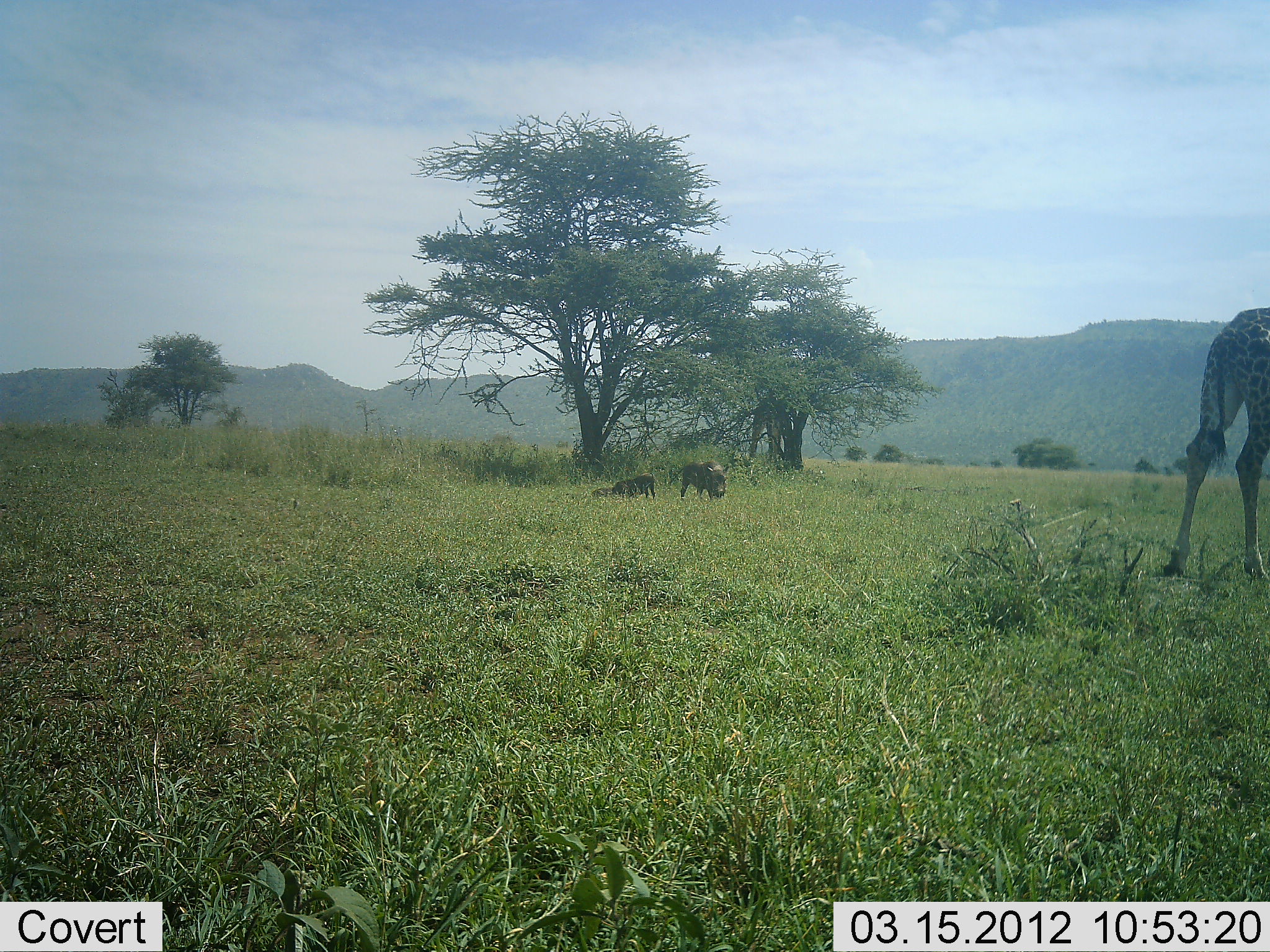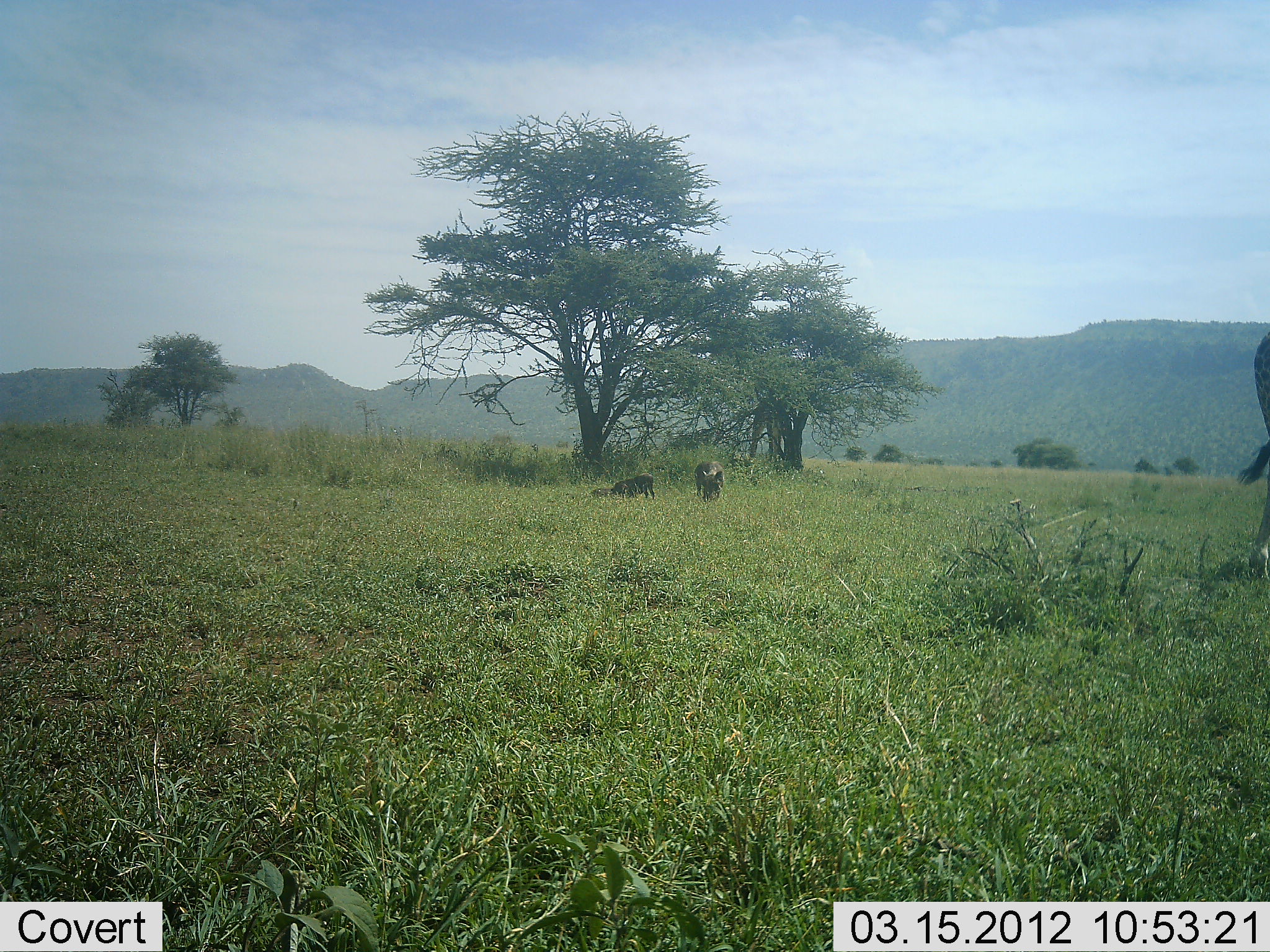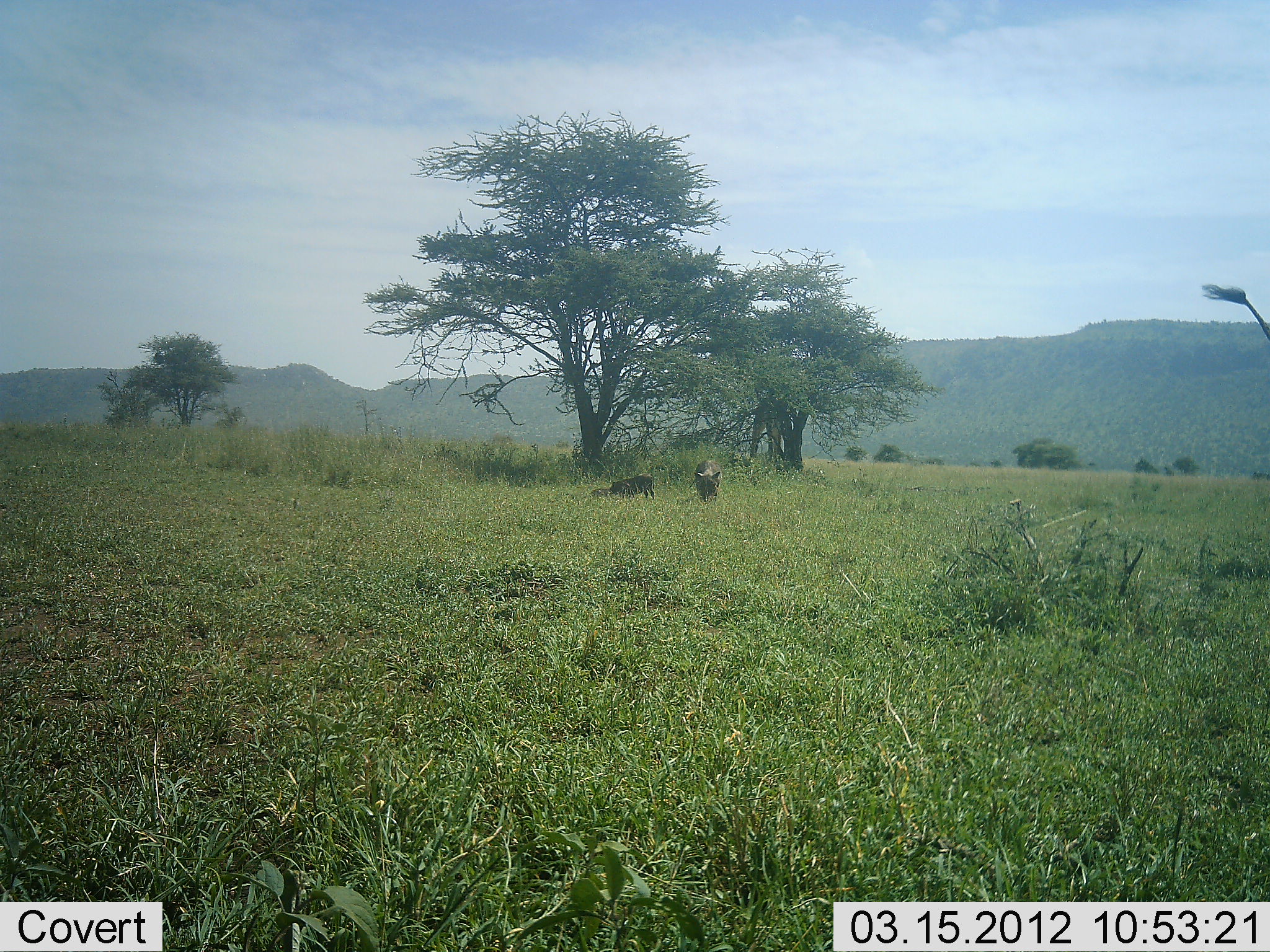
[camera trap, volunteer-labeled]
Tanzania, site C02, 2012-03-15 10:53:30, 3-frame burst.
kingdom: Animalia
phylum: Chordata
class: Mammalia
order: Artiodactyla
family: Giraffidae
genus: Giraffa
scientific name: Giraffa camelopardalis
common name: giraffe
Giraffe (Giraffa camelopardalis), count 1. Behavior (volunteer vote fractions): standing 17%, resting 0%, moving 83%, interacting 0%. Young present (vote fraction): 0%. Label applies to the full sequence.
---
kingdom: Animalia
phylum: Chordata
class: Mammalia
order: Artiodactyla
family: Suidae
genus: Phacochoerus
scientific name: Phacochoerus africanus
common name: warthog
Warthog (Phacochoerus africanus), count 2. Behavior (volunteer vote fractions): standing 24%, resting 24%, moving 18%, interacting 0%. Young present (vote fraction): 6%. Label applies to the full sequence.